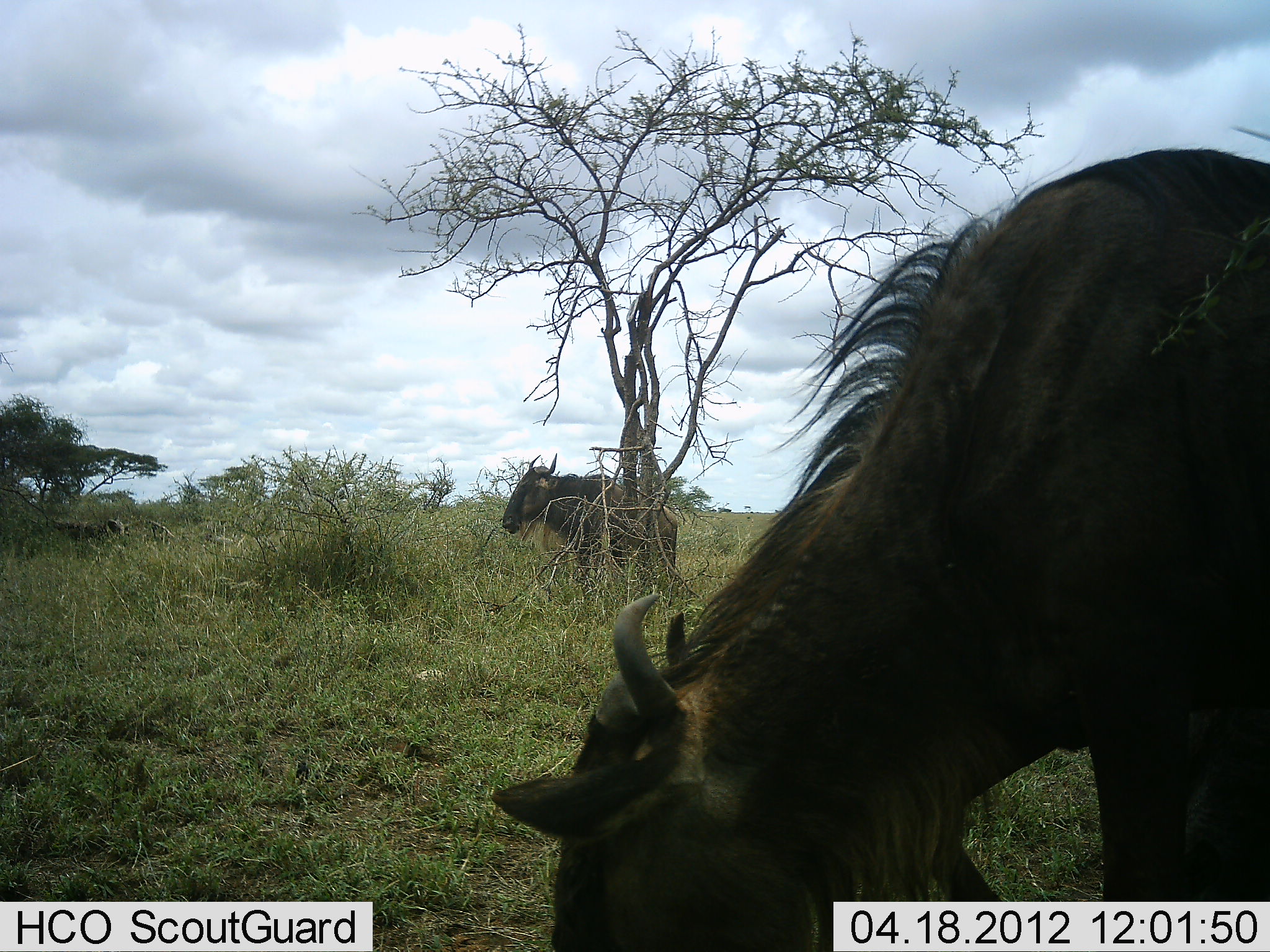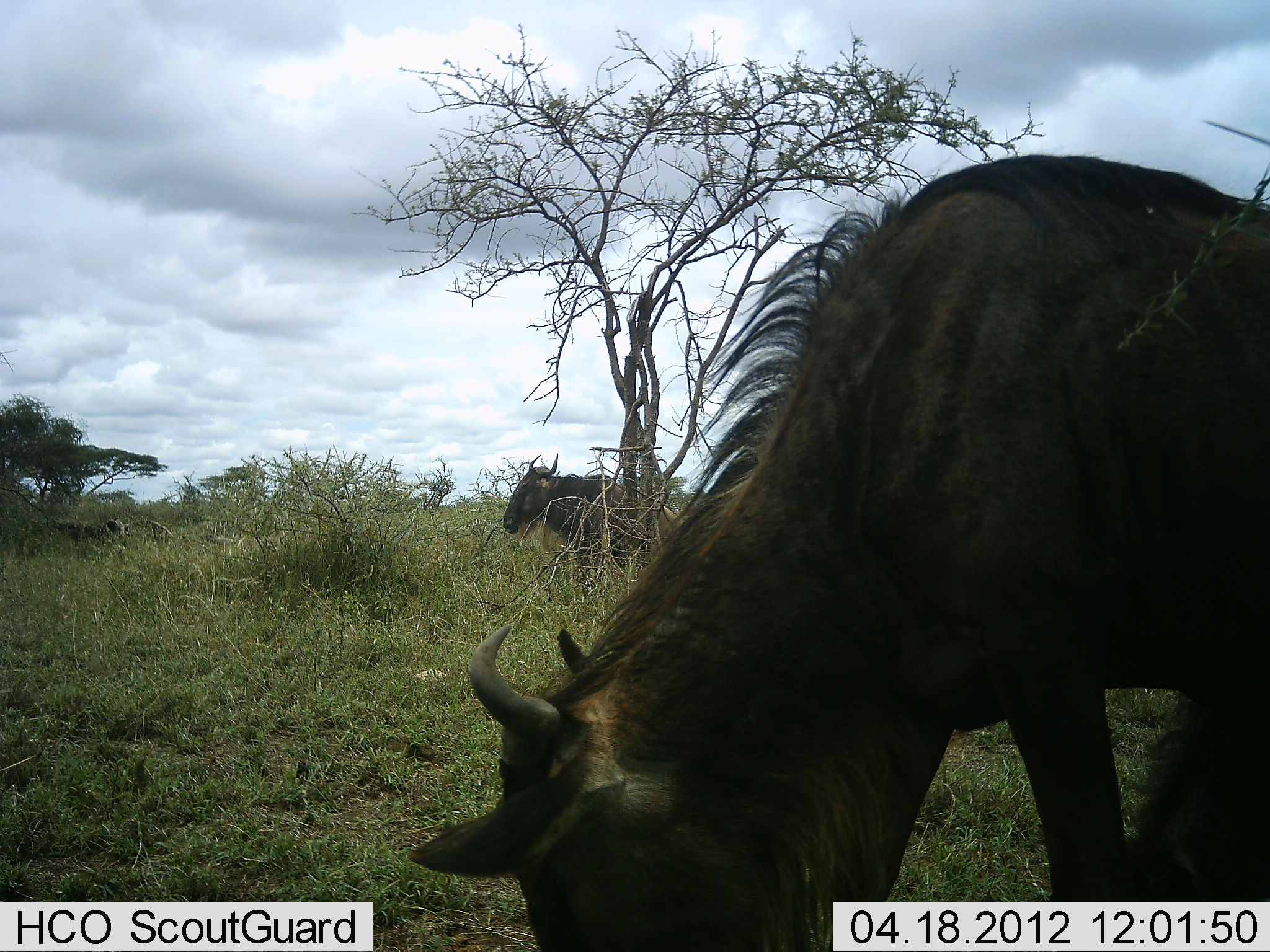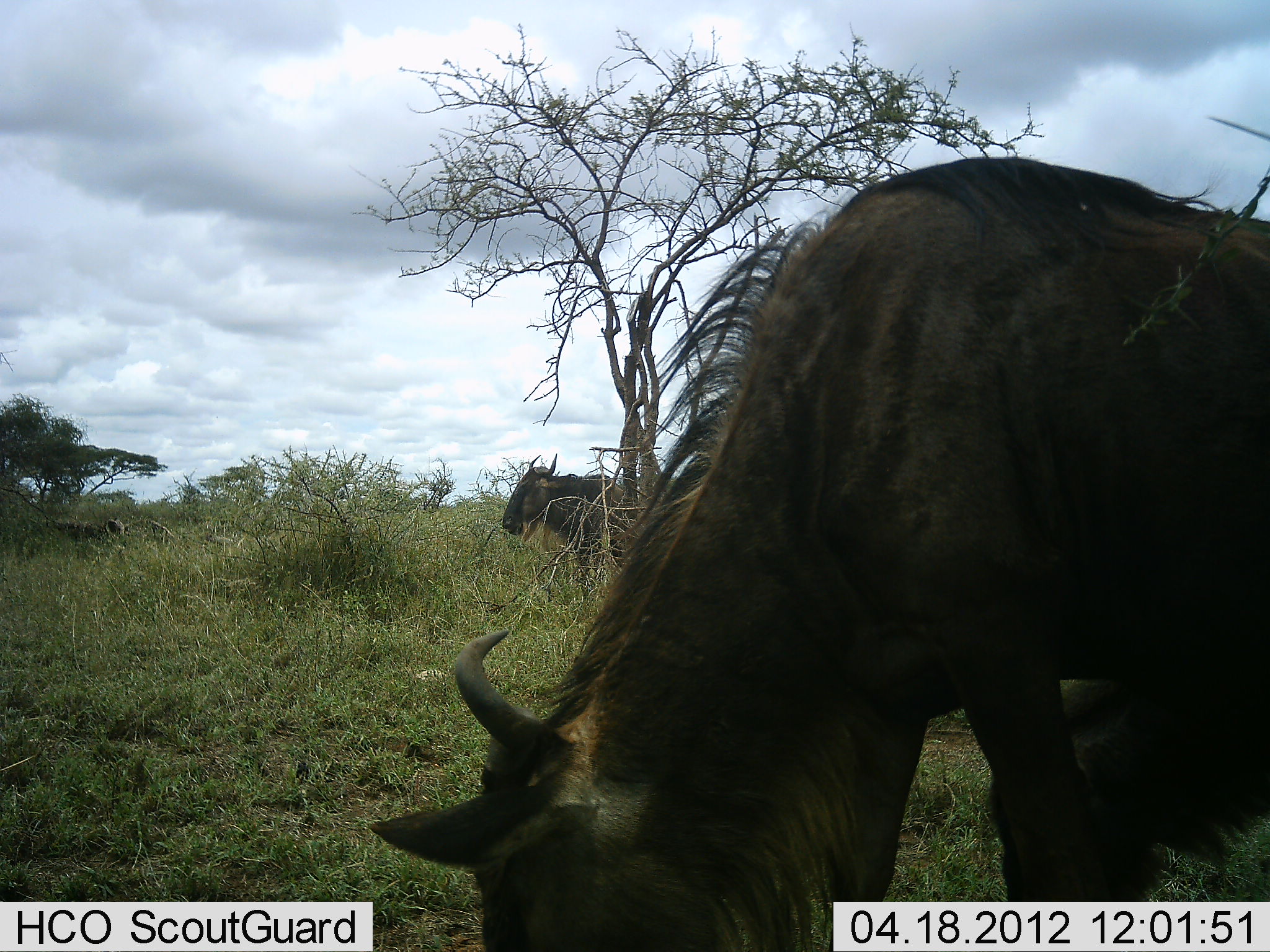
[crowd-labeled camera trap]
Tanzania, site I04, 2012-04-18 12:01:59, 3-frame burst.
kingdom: Animalia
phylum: Chordata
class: Mammalia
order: Artiodactyla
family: Bovidae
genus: Connochaetes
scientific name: Connochaetes taurinus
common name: blue wildebeest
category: wildebeest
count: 2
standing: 73%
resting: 3%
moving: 17%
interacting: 0%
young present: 0%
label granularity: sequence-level